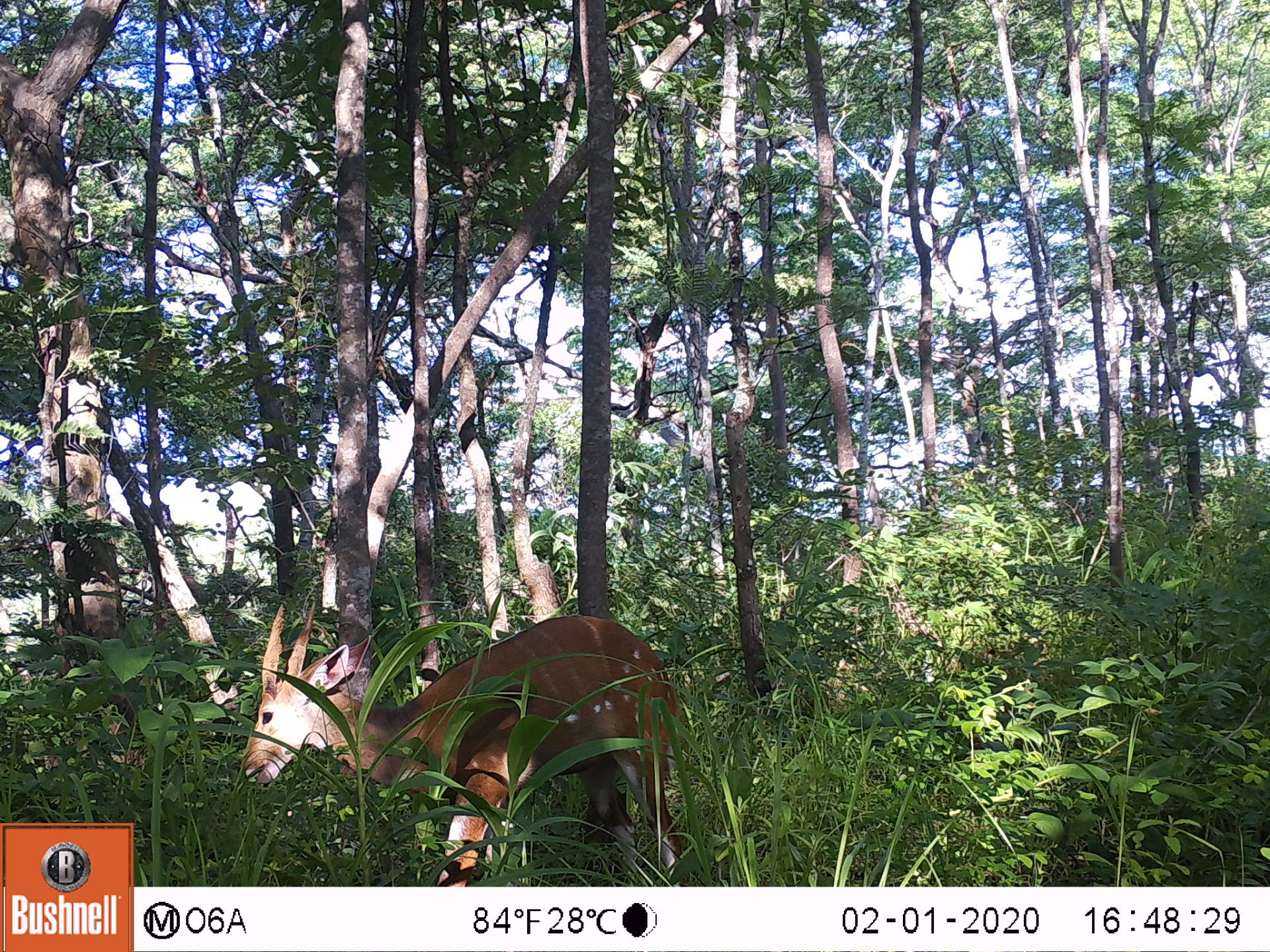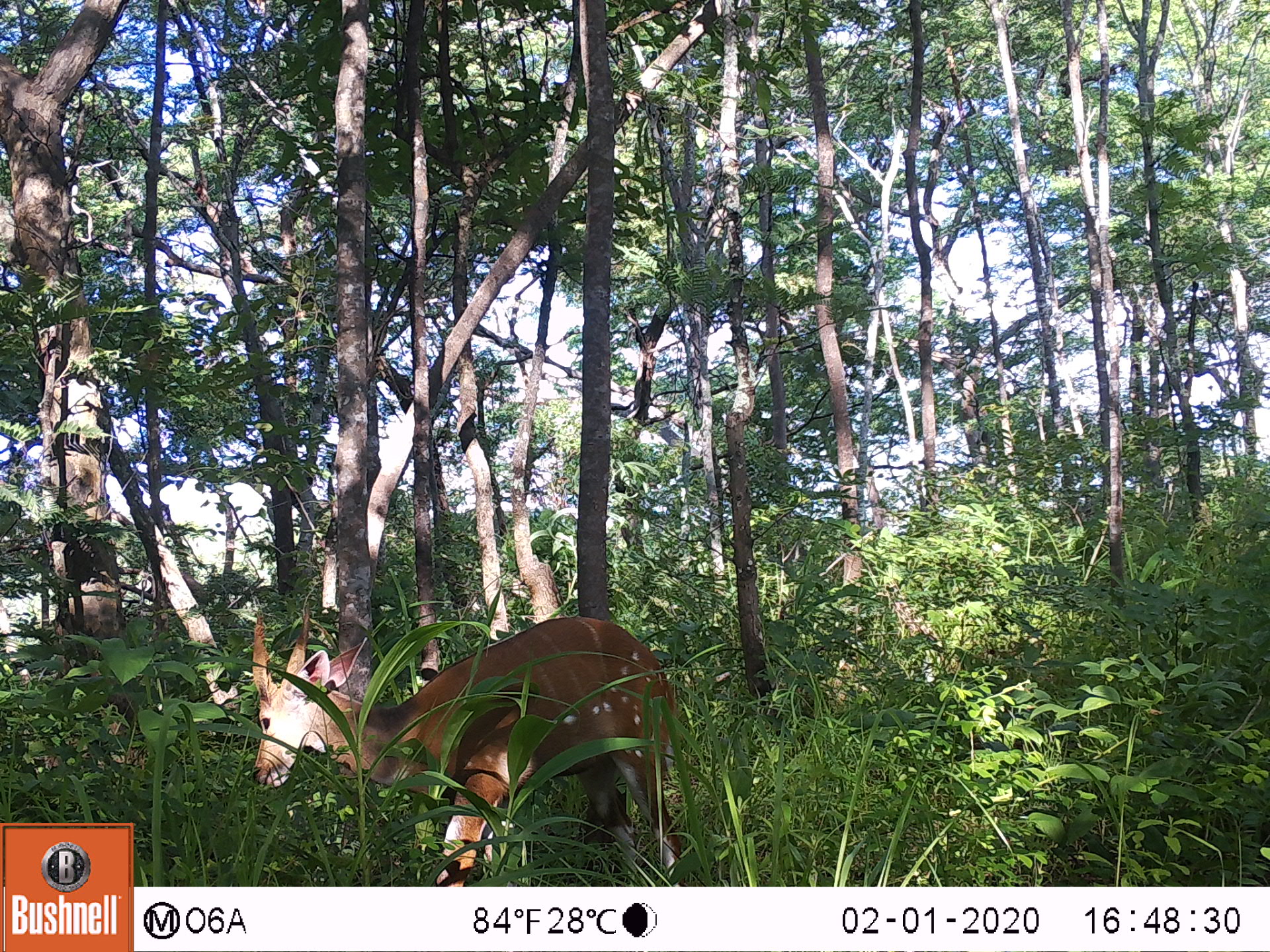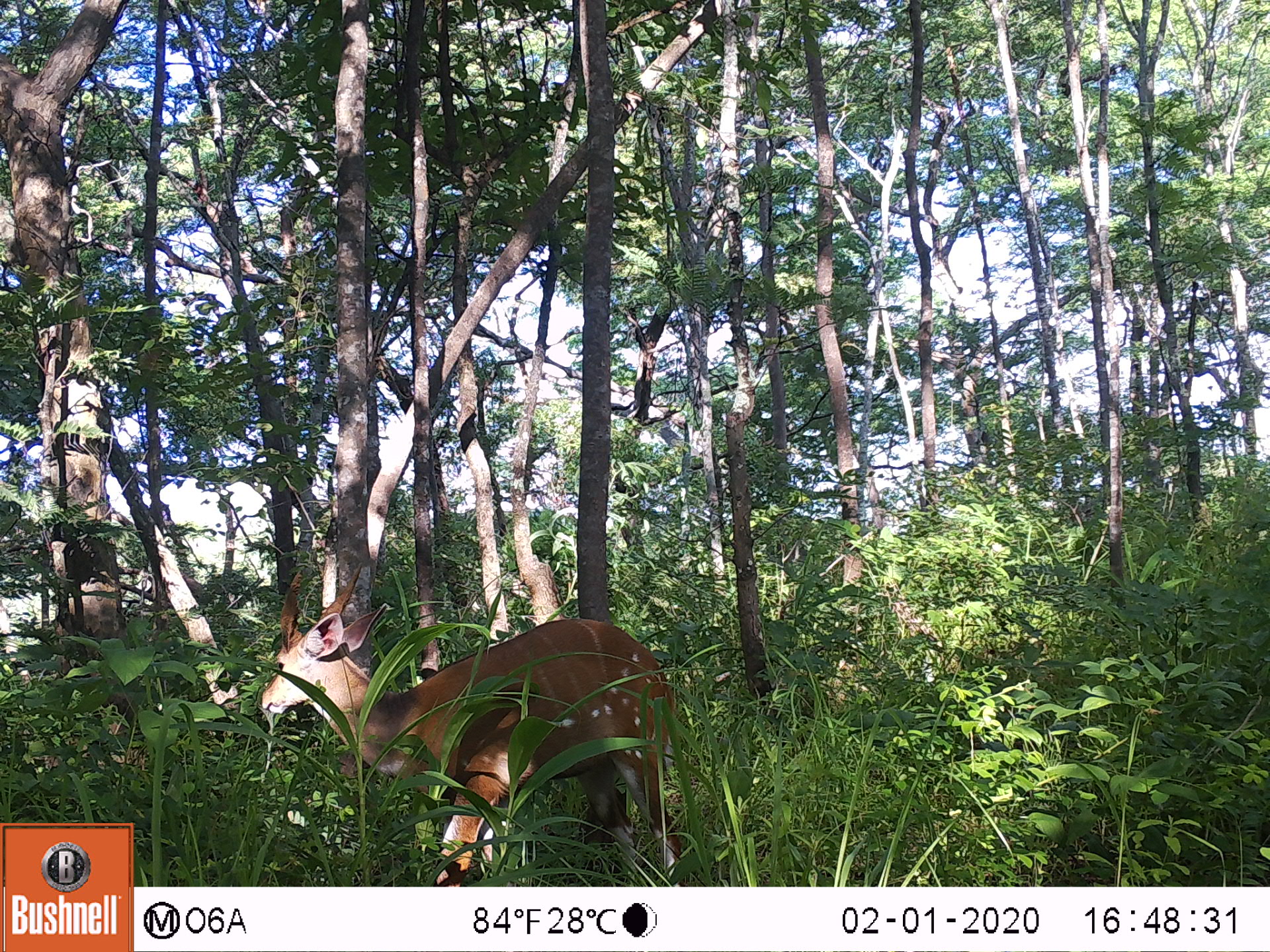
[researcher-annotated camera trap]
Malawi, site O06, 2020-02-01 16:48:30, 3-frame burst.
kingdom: Animalia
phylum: Chordata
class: Mammalia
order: Artiodactyla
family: Bovidae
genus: Tragelaphus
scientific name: Tragelaphus sylvaticus sylvaticus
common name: cape bushbuck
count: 1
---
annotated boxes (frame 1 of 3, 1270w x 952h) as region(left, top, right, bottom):
cape bushbuck: region(229, 597, 694, 885)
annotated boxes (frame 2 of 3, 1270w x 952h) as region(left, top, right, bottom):
cape bushbuck: region(239, 582, 700, 886)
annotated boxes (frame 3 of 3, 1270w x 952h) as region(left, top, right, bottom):
cape bushbuck: region(258, 553, 695, 886)